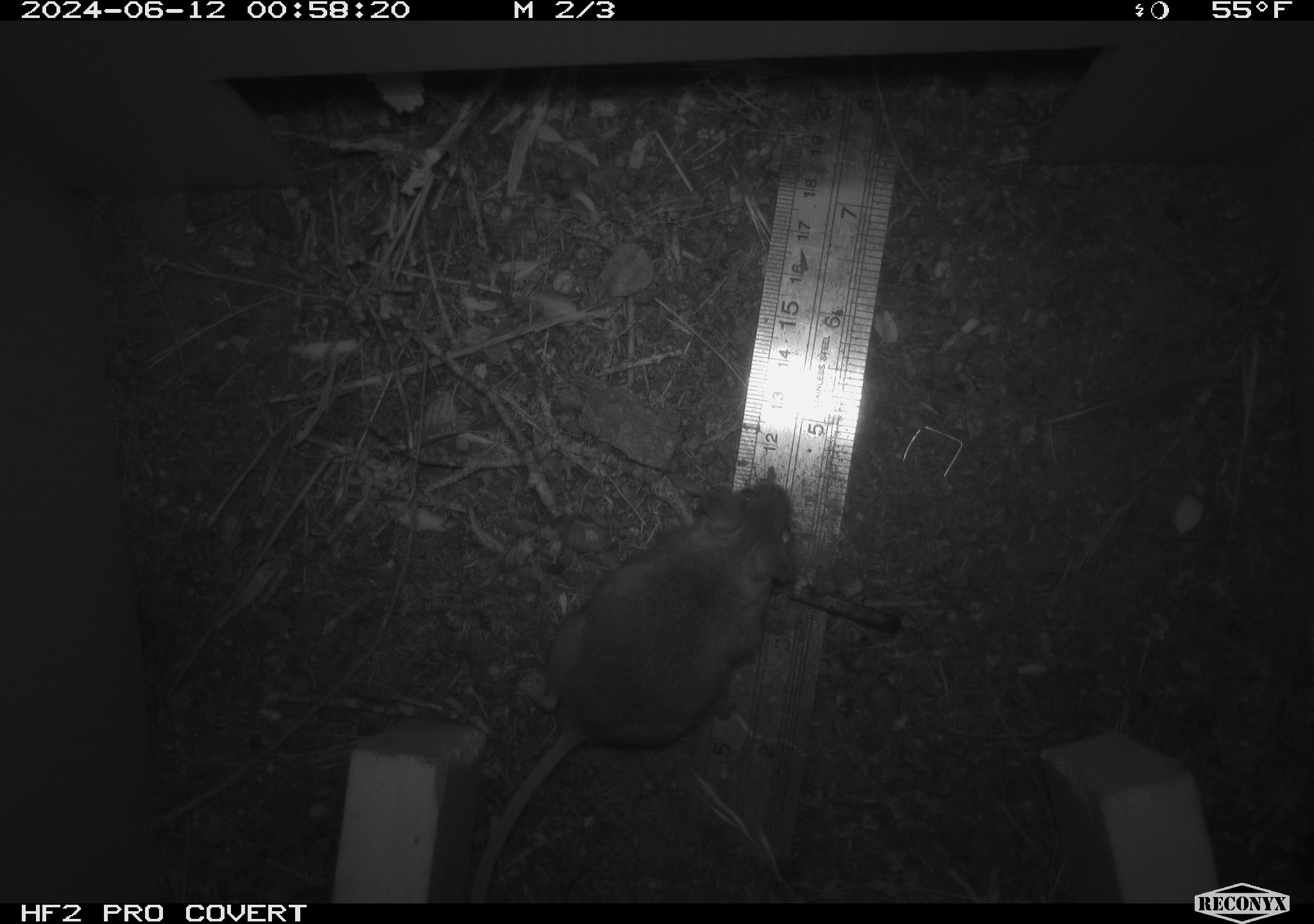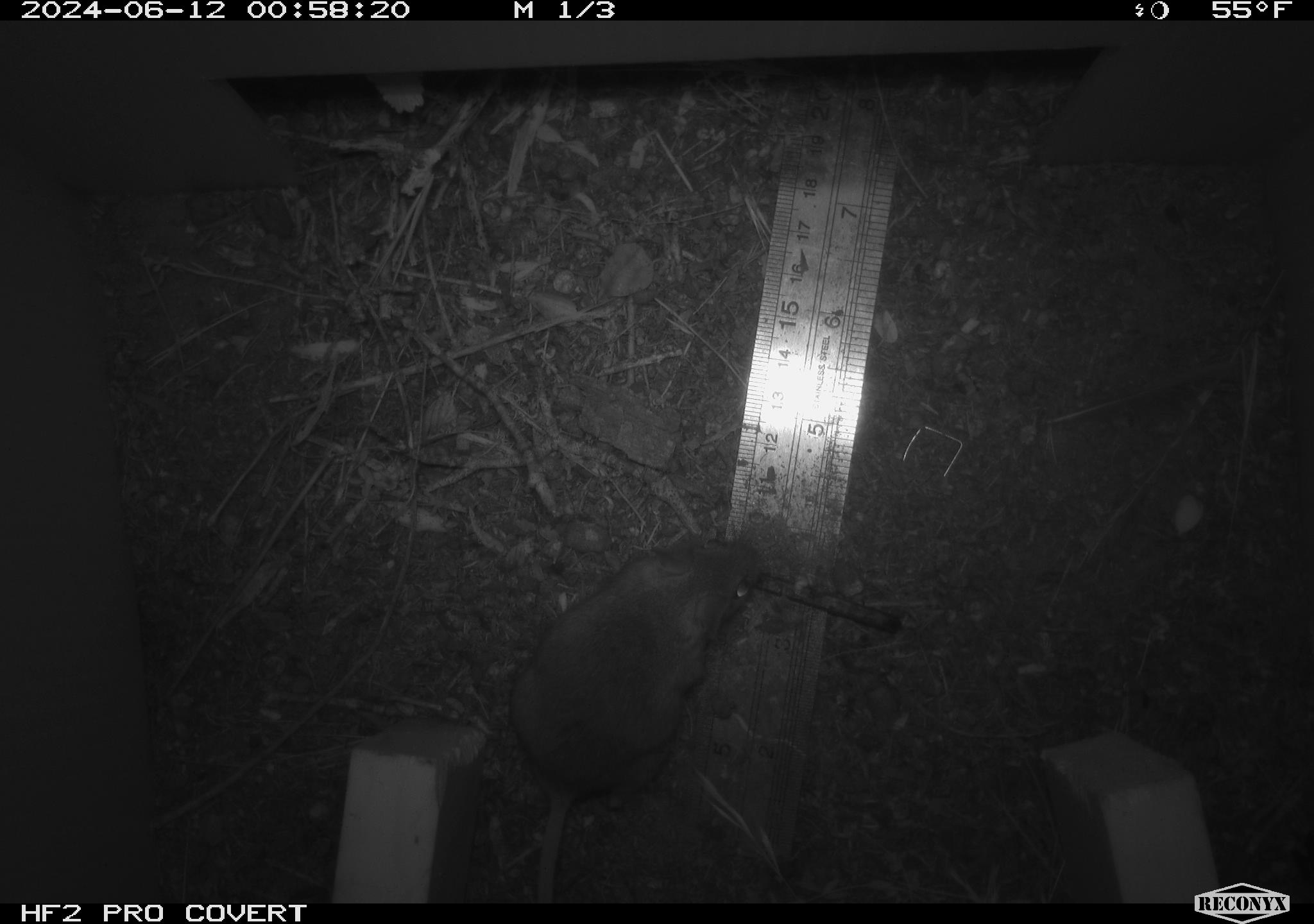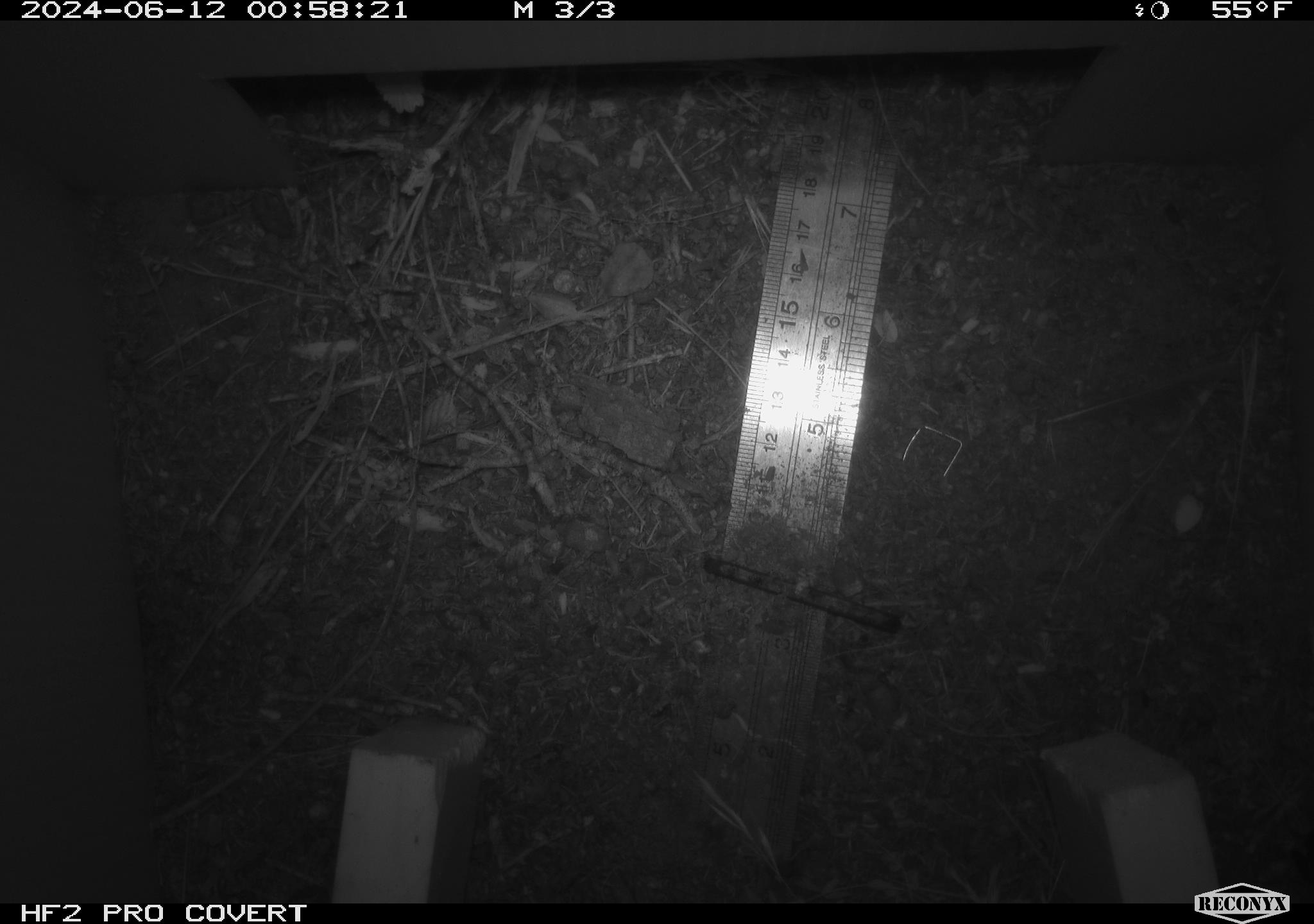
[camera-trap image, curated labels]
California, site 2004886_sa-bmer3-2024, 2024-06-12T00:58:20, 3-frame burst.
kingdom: Animalia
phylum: Chordata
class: Mammalia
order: Rodentia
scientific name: Rodentia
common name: mouse species